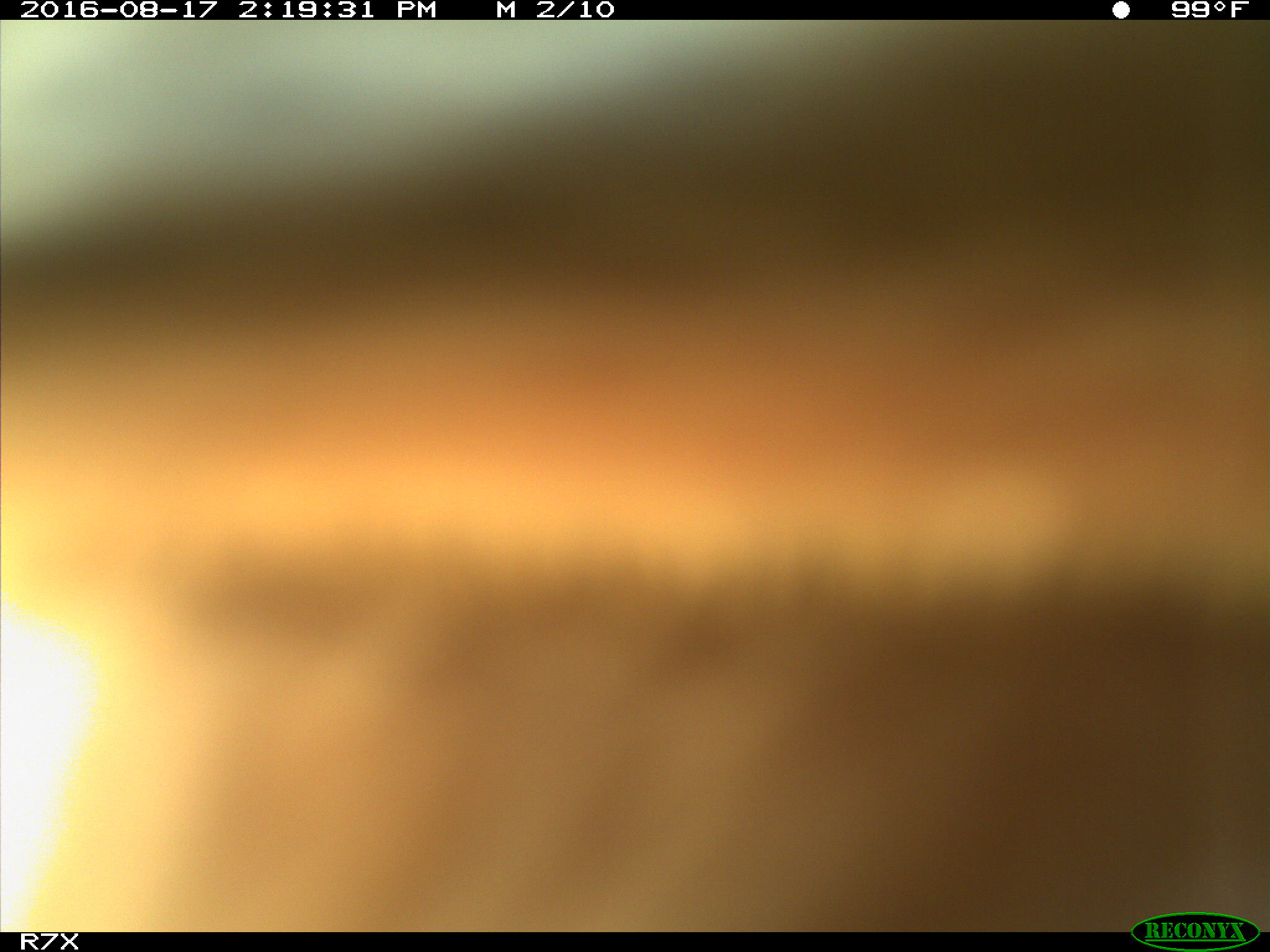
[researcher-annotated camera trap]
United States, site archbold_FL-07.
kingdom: Animalia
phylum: Chordata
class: Mammalia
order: Artiodactyla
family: Bovidae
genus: Bos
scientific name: Bos taurus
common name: domestic cow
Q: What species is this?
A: Bos taurus (domestic cow).